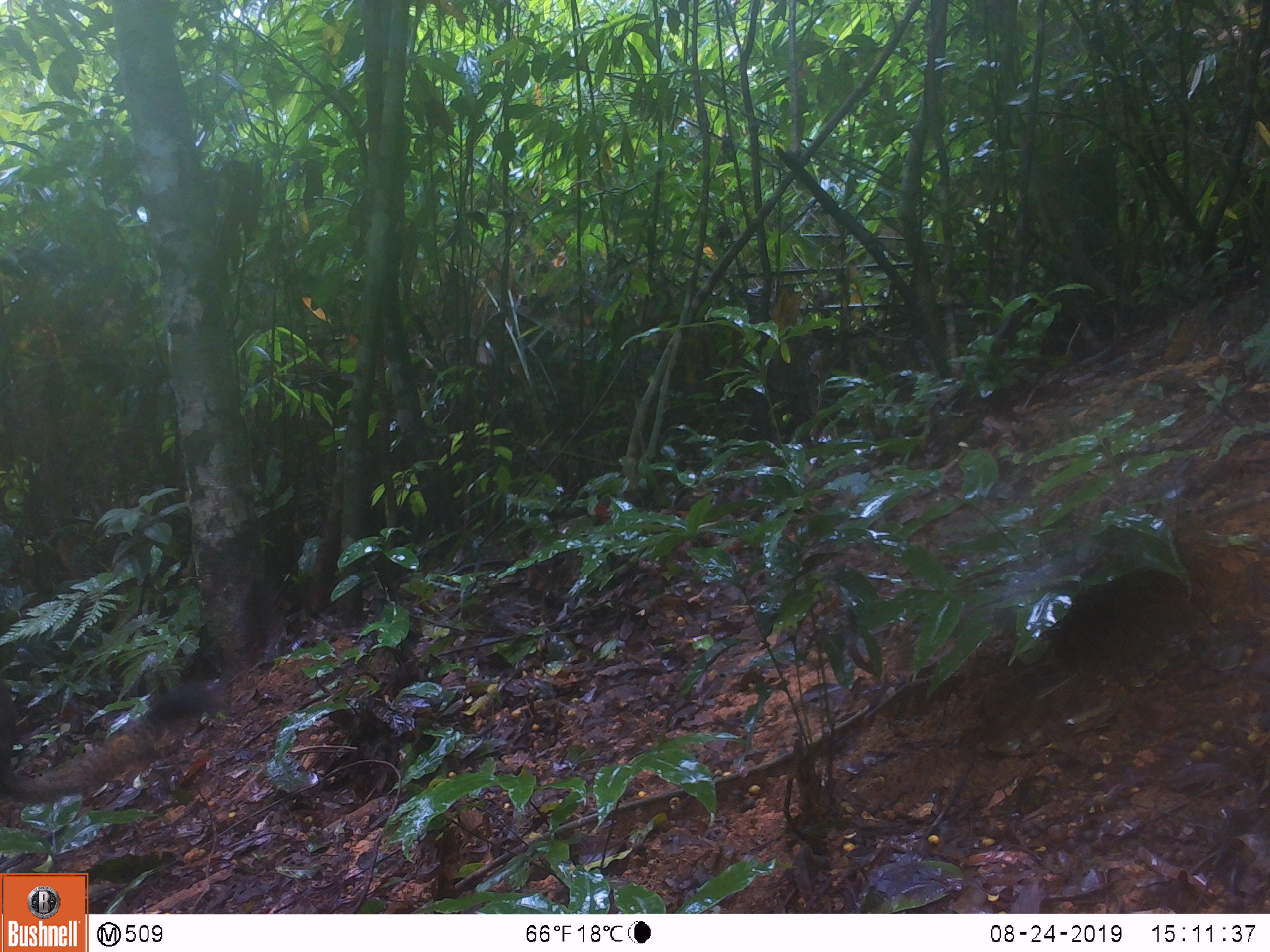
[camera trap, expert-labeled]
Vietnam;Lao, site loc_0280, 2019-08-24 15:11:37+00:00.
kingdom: Animalia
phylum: Chordata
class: Mammalia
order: Rodentia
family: Sciuridae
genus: Callosciurus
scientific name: Callosciurus erythraeus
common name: pallas's squirrel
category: pallass squirrel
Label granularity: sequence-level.